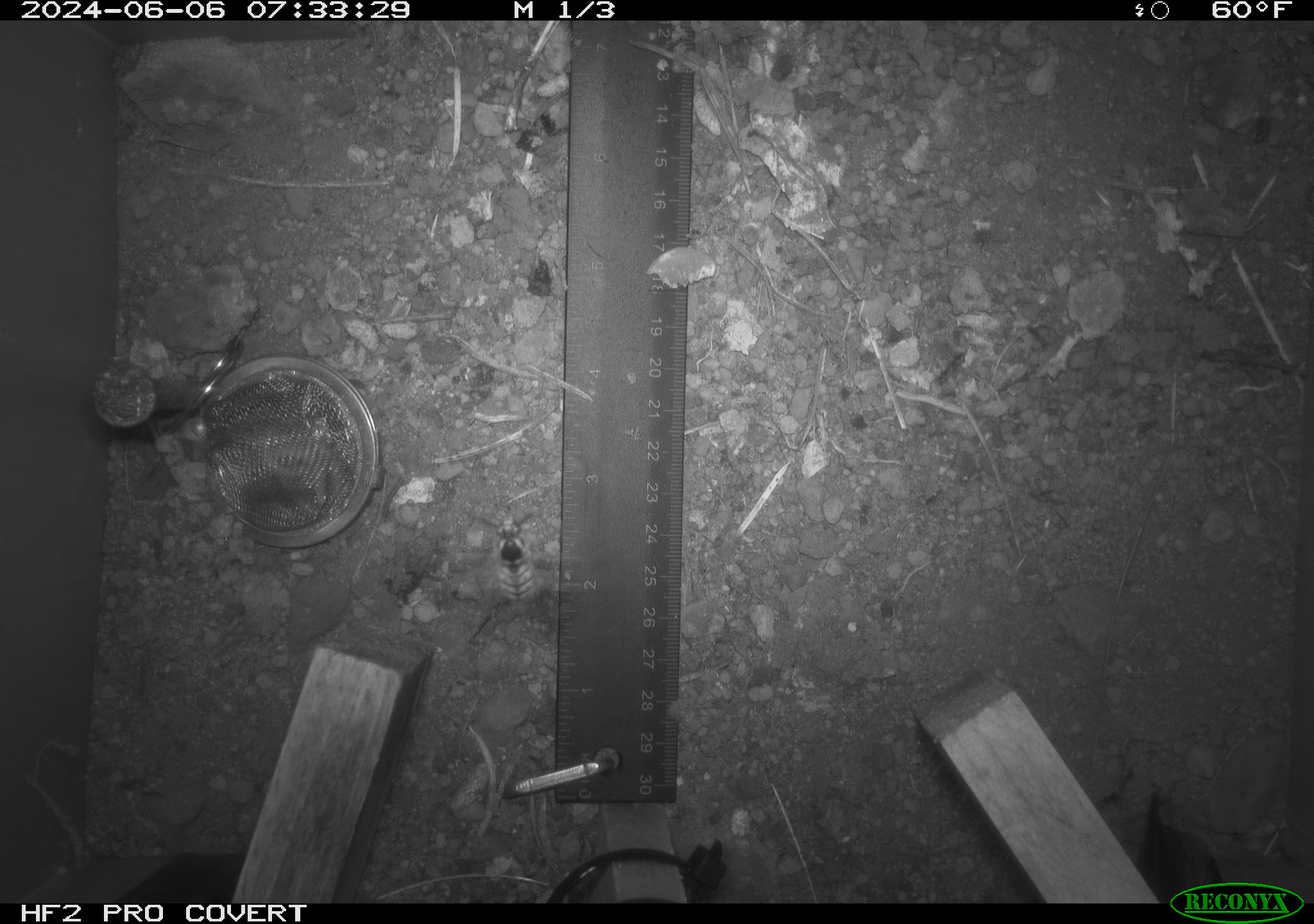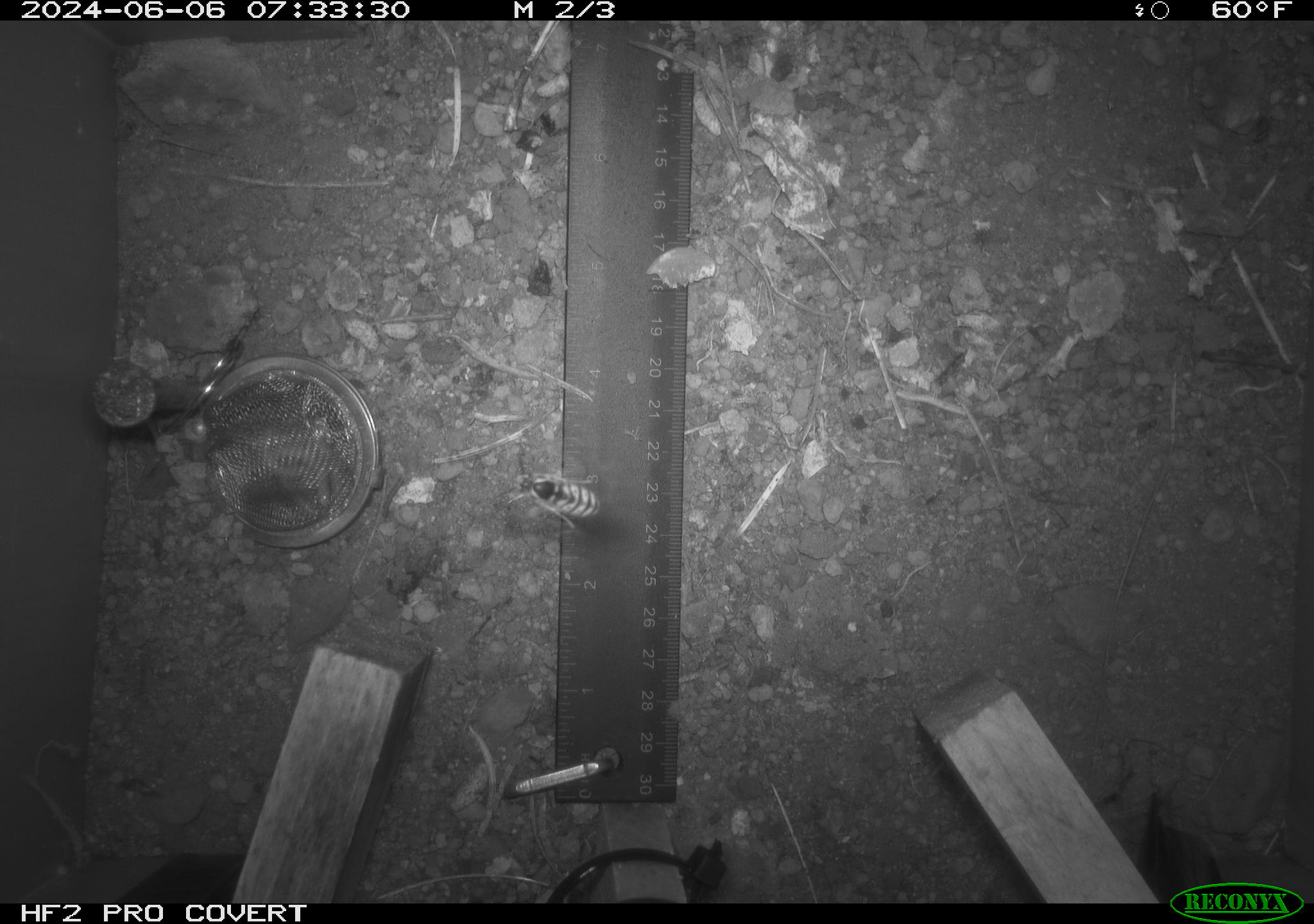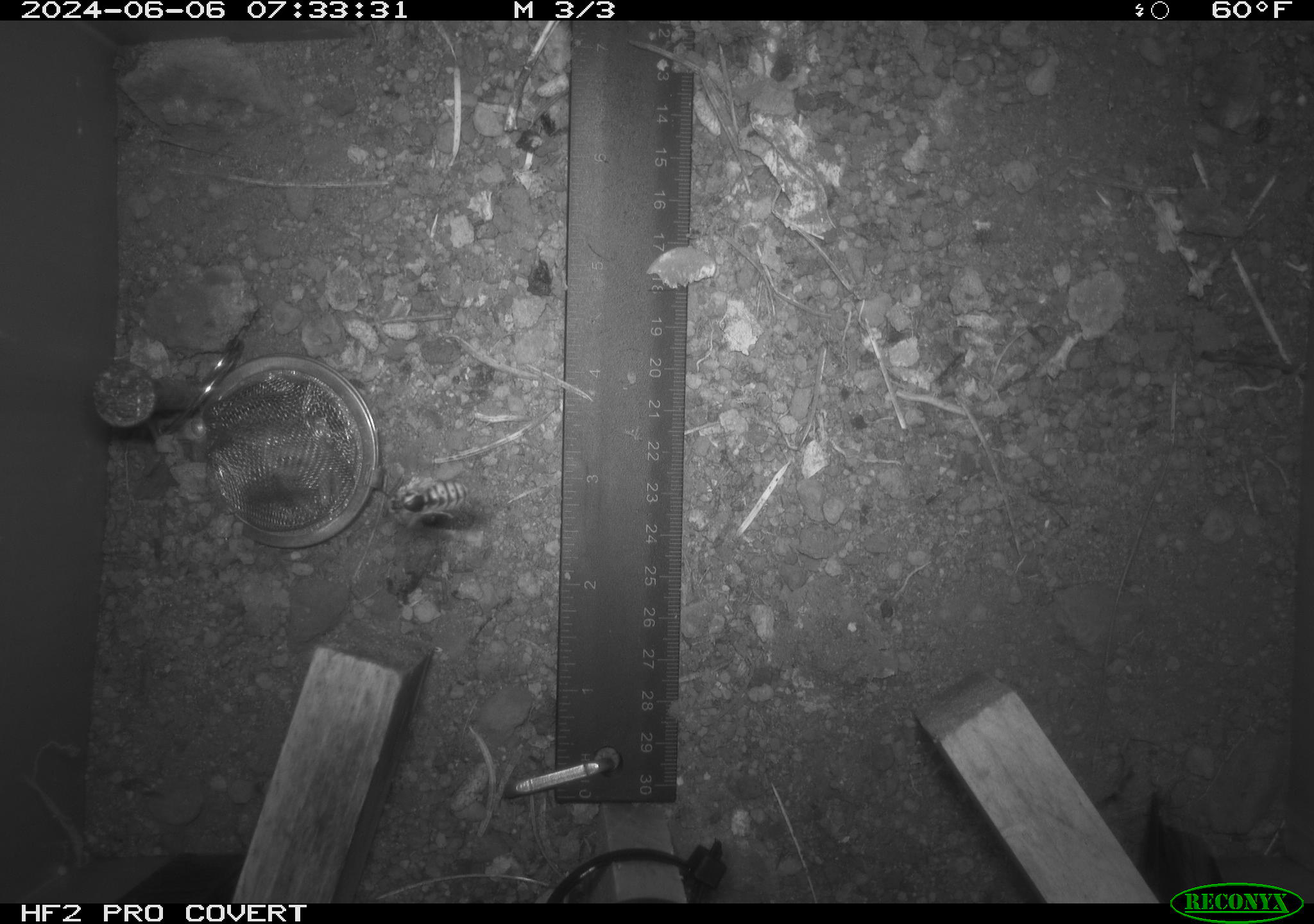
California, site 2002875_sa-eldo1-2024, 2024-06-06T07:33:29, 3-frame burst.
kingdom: Animalia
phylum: Arthropoda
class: Insecta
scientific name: Insecta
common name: insect